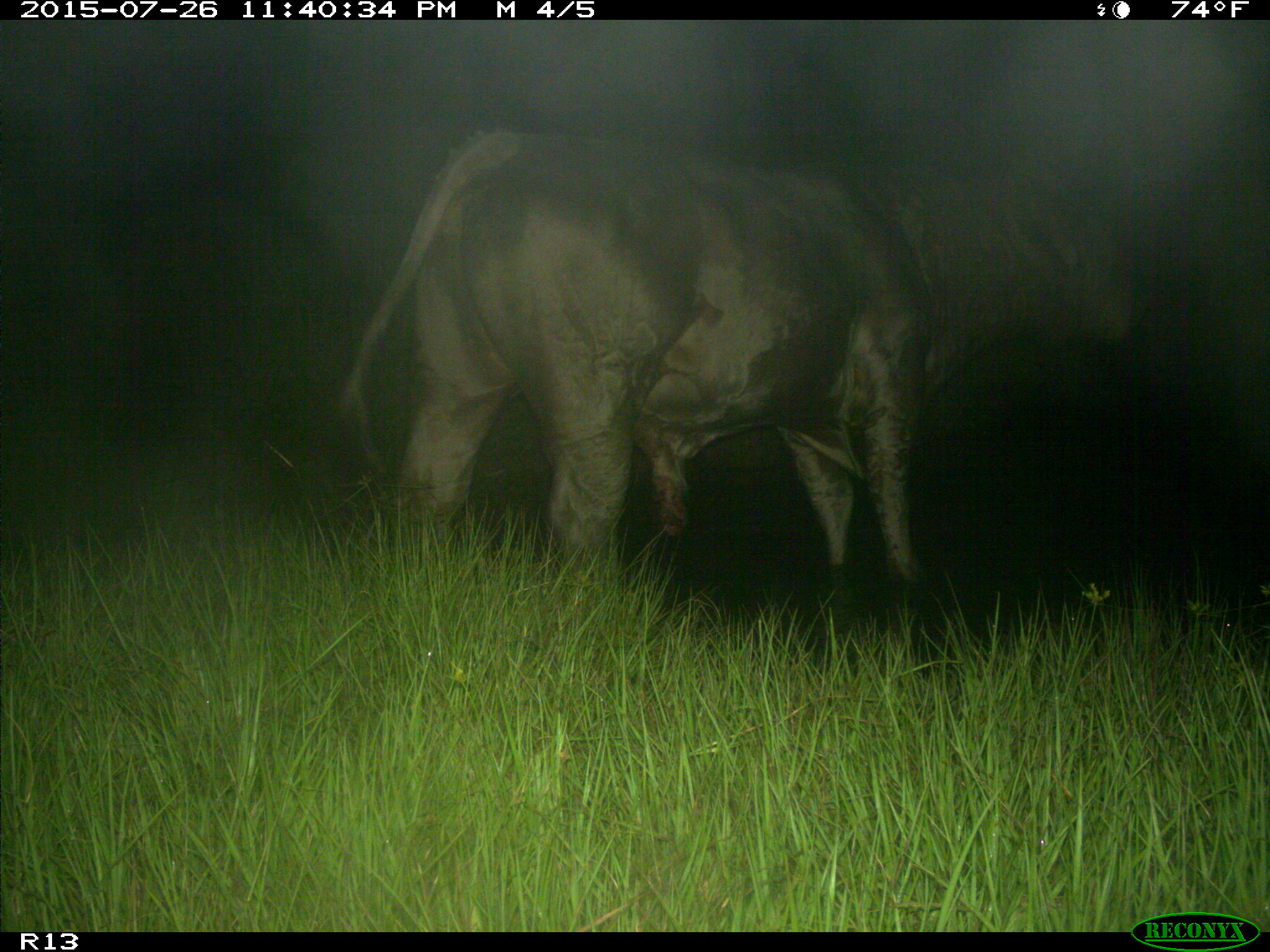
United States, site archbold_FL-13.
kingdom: Animalia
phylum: Chordata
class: Mammalia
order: Artiodactyla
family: Bovidae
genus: Bos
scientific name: Bos taurus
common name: domestic cow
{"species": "Bos taurus (domestic cow)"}